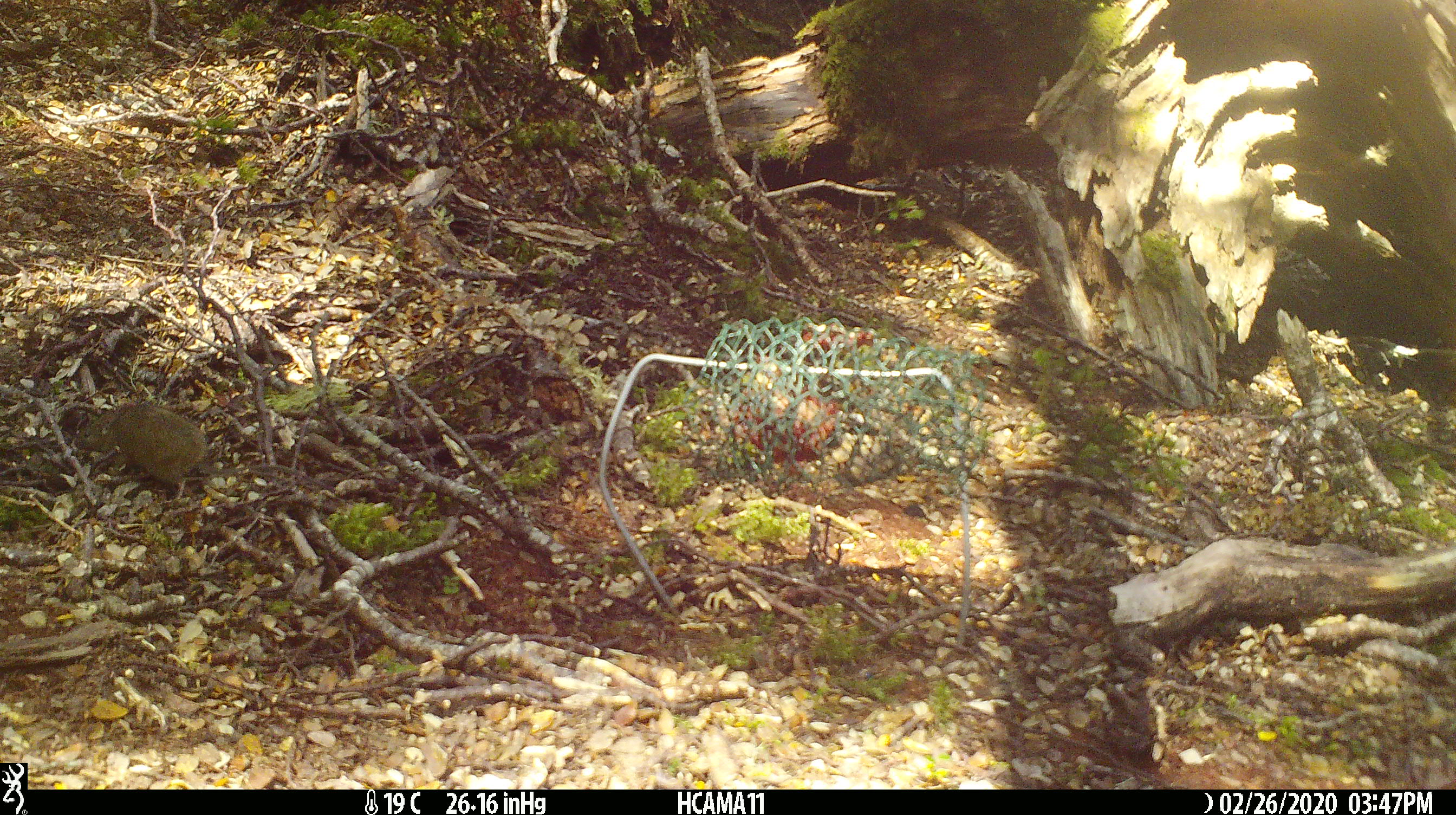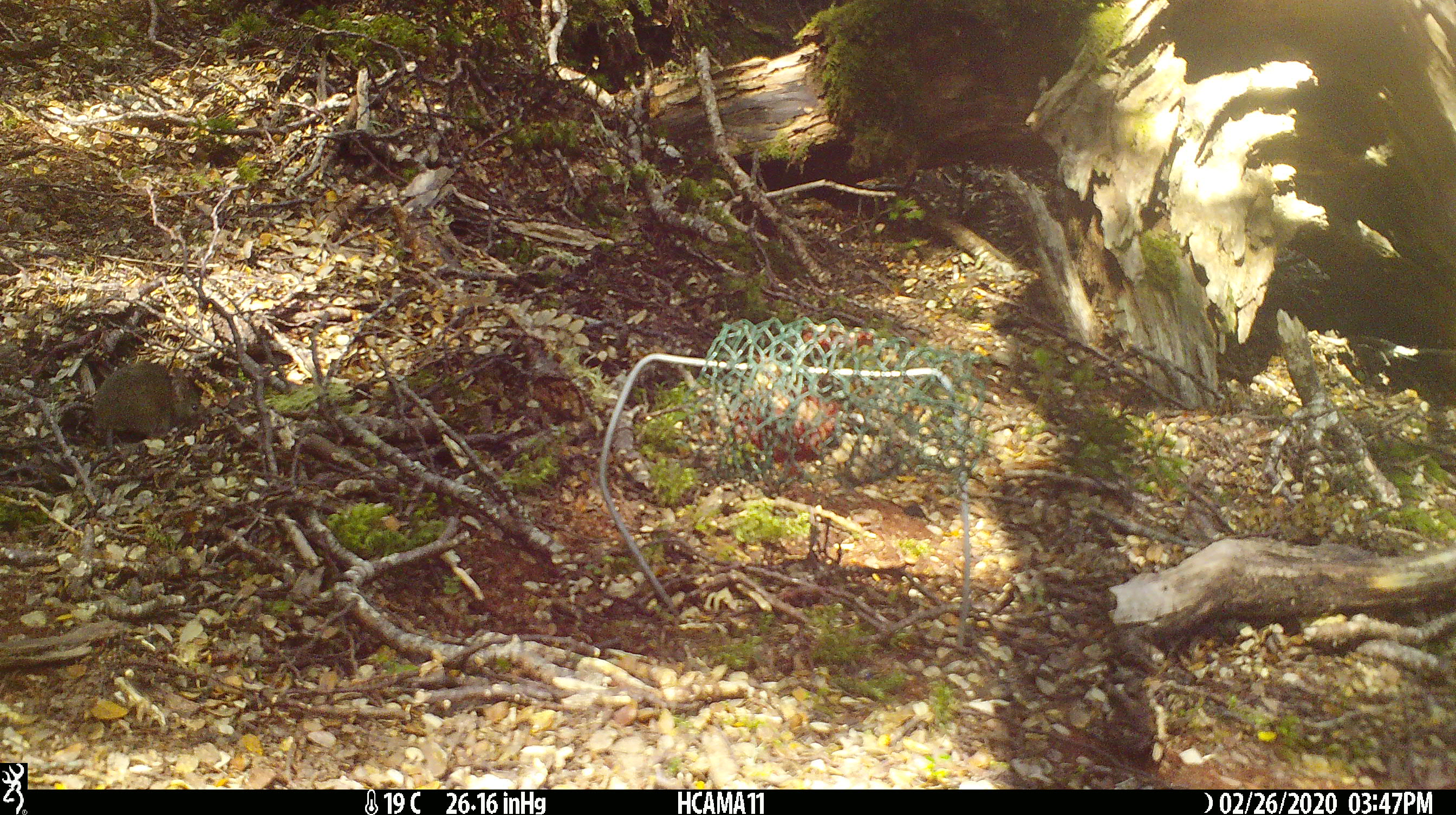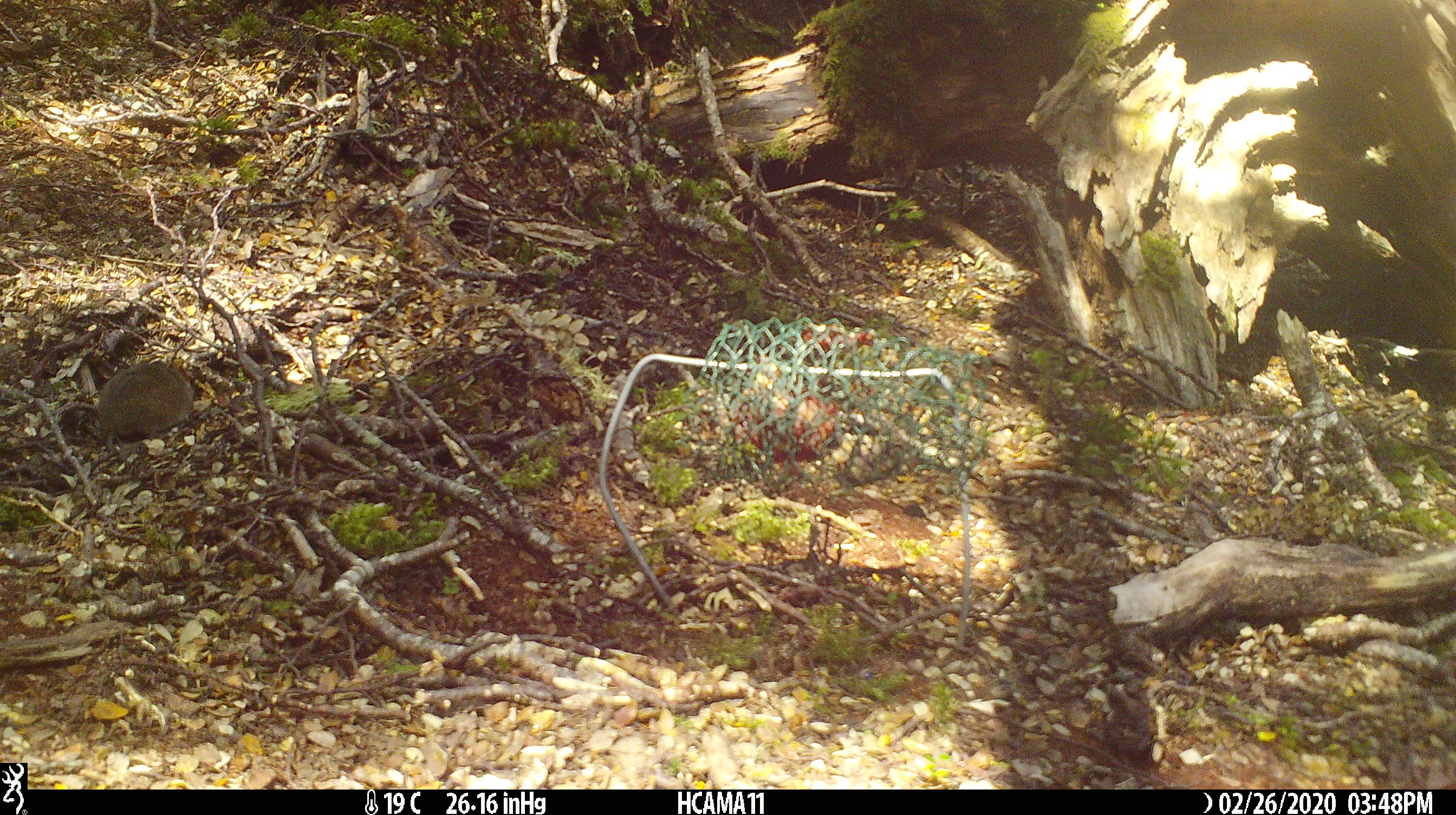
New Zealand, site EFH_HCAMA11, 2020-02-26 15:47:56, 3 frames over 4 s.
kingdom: Animalia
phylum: Chordata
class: Mammalia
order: Rodentia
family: Muridae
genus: Mus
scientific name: Mus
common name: mouse